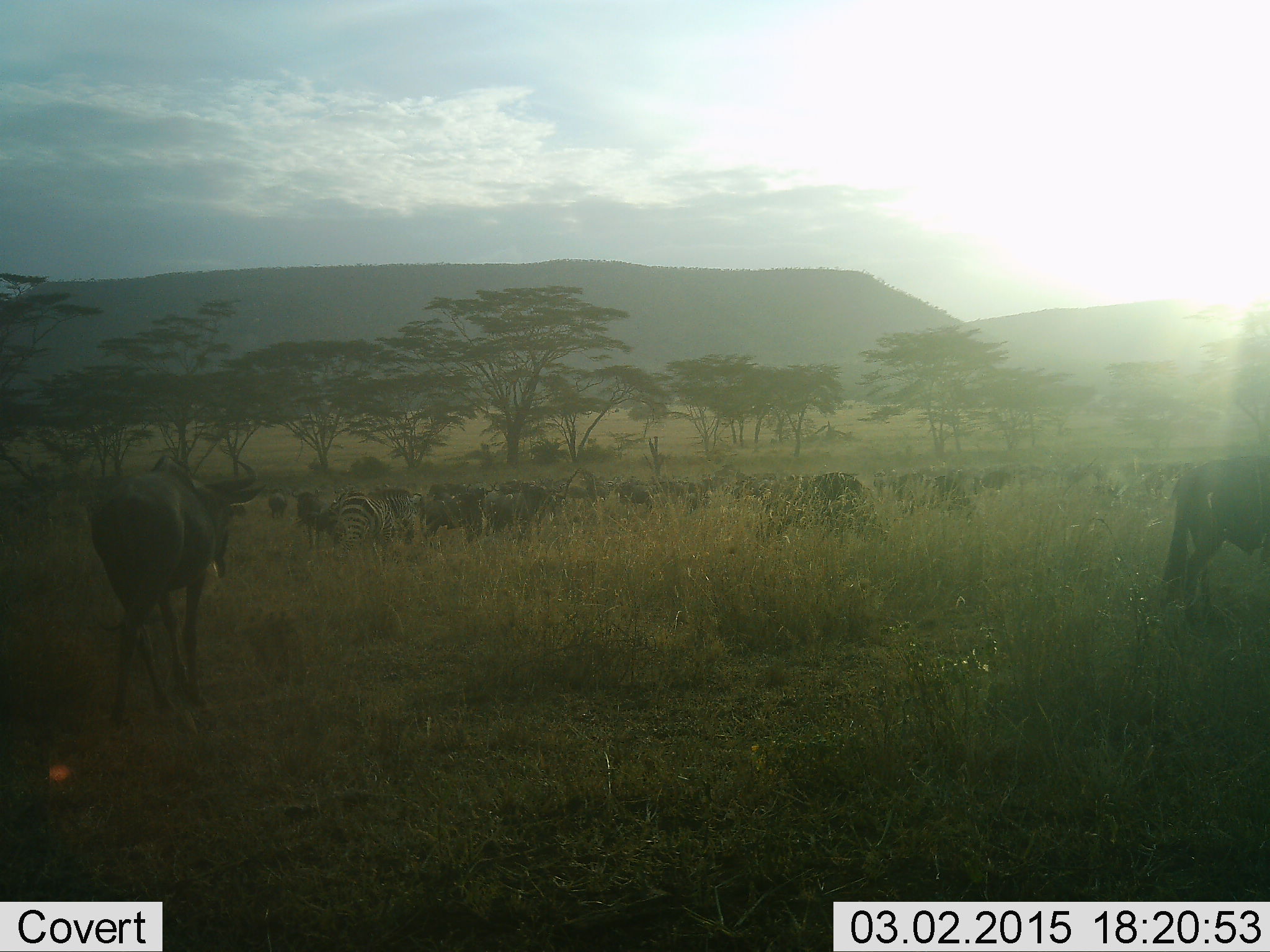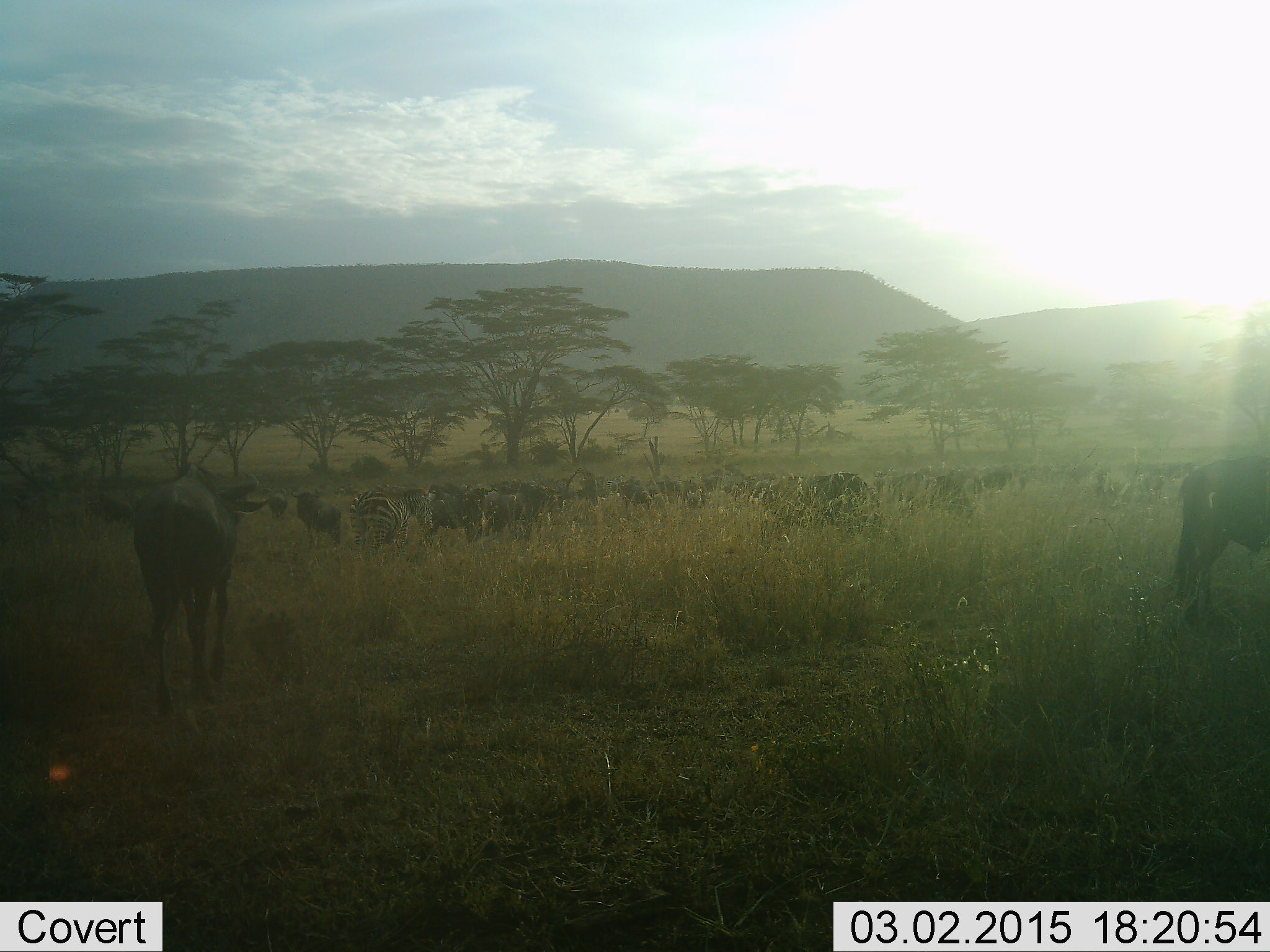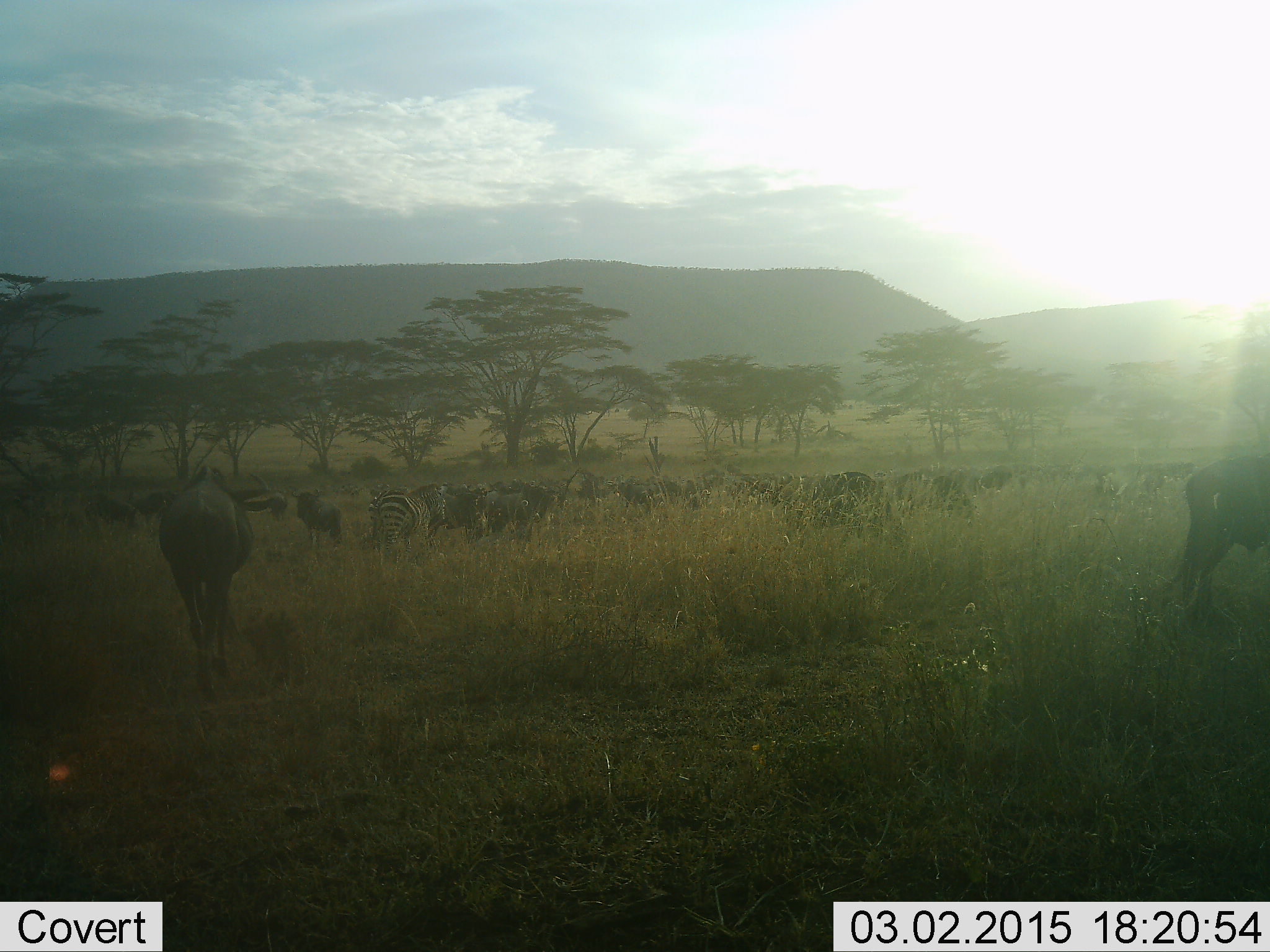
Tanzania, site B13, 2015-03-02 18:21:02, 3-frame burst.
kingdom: Animalia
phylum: Chordata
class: Mammalia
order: Artiodactyla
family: Bovidae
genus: Connochaetes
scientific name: Connochaetes taurinus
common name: blue wildebeest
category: wildebeest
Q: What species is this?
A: Wildebeest (blue wildebeest) (Connochaetes taurinus).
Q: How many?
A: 11-50.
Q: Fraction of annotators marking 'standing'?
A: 71%.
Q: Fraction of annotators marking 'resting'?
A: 0%.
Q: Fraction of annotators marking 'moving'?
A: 71%.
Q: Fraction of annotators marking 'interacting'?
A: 6%.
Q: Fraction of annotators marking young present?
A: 0%.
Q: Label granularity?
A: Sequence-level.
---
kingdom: Animalia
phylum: Chordata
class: Mammalia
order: Perissodactyla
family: Equidae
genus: Equus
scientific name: Equus quagga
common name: plains zebra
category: zebra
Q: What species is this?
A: Zebra (plains zebra) (Equus quagga).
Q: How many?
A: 1.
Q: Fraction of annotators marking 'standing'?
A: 25%.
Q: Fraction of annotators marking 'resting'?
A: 8%.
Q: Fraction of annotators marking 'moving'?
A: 83%.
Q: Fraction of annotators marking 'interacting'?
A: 25%.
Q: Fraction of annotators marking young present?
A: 0%.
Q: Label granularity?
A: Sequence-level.